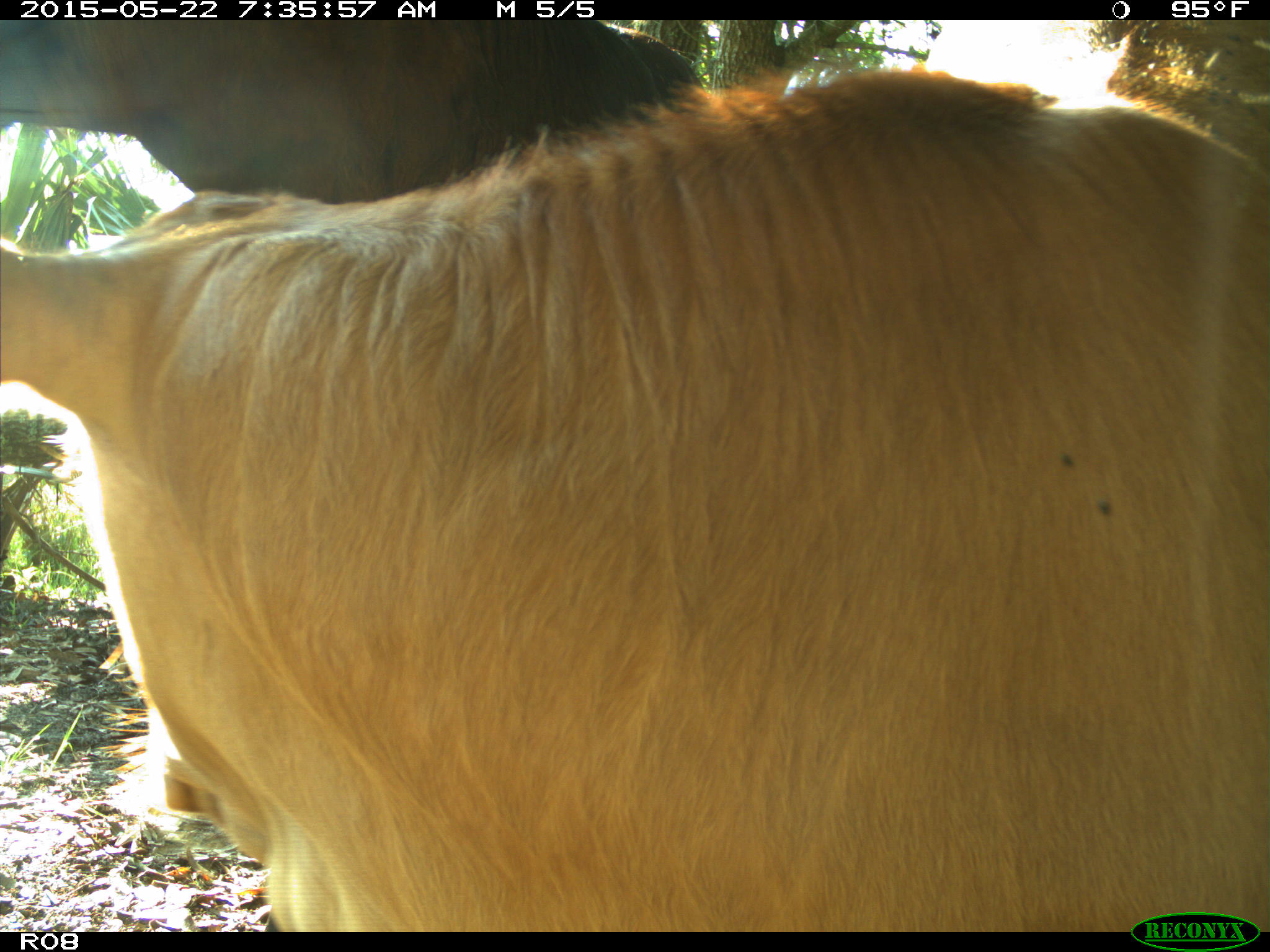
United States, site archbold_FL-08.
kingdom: Animalia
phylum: Chordata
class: Mammalia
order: Artiodactyla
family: Bovidae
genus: Bos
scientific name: Bos taurus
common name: domestic cow